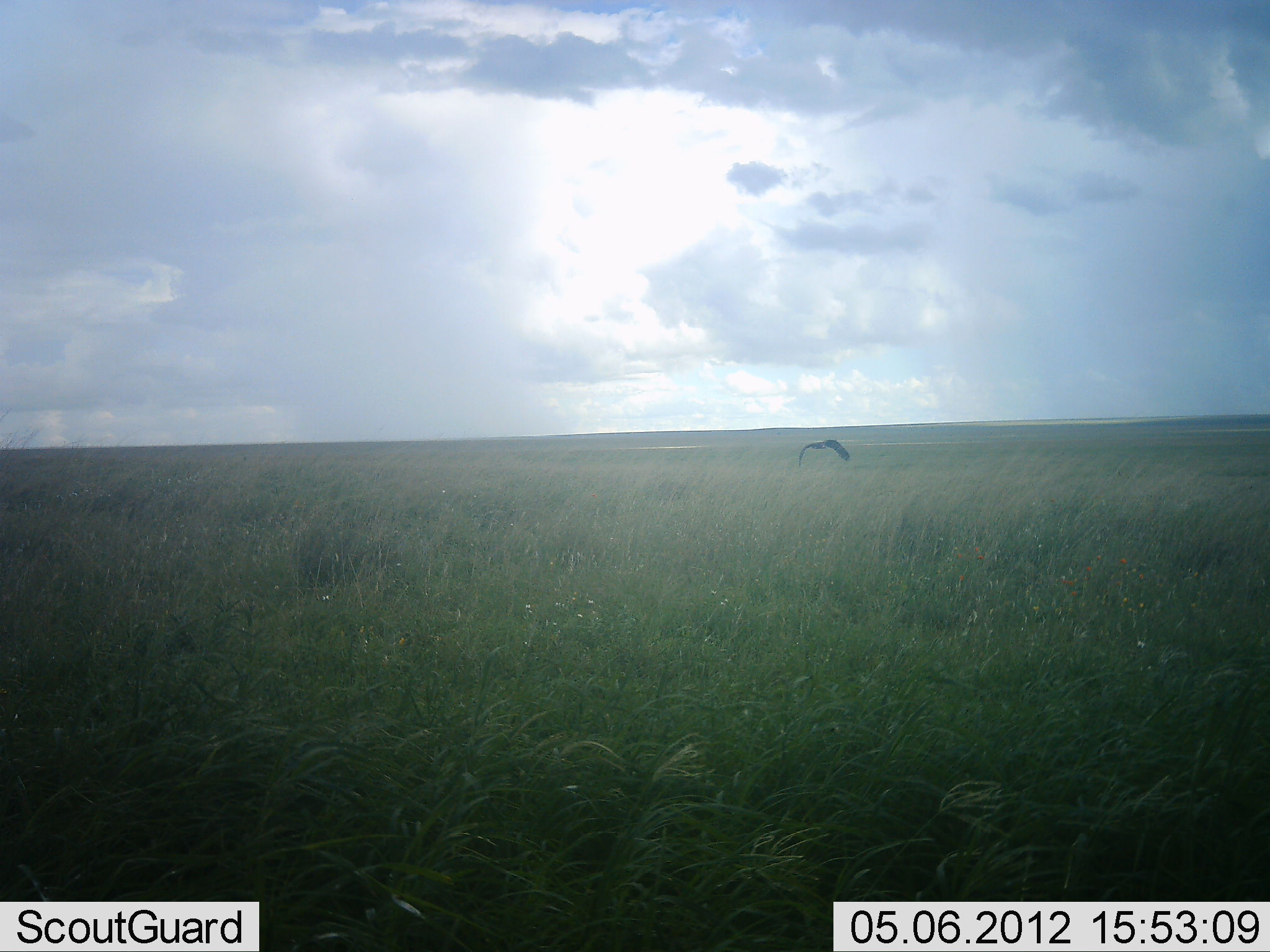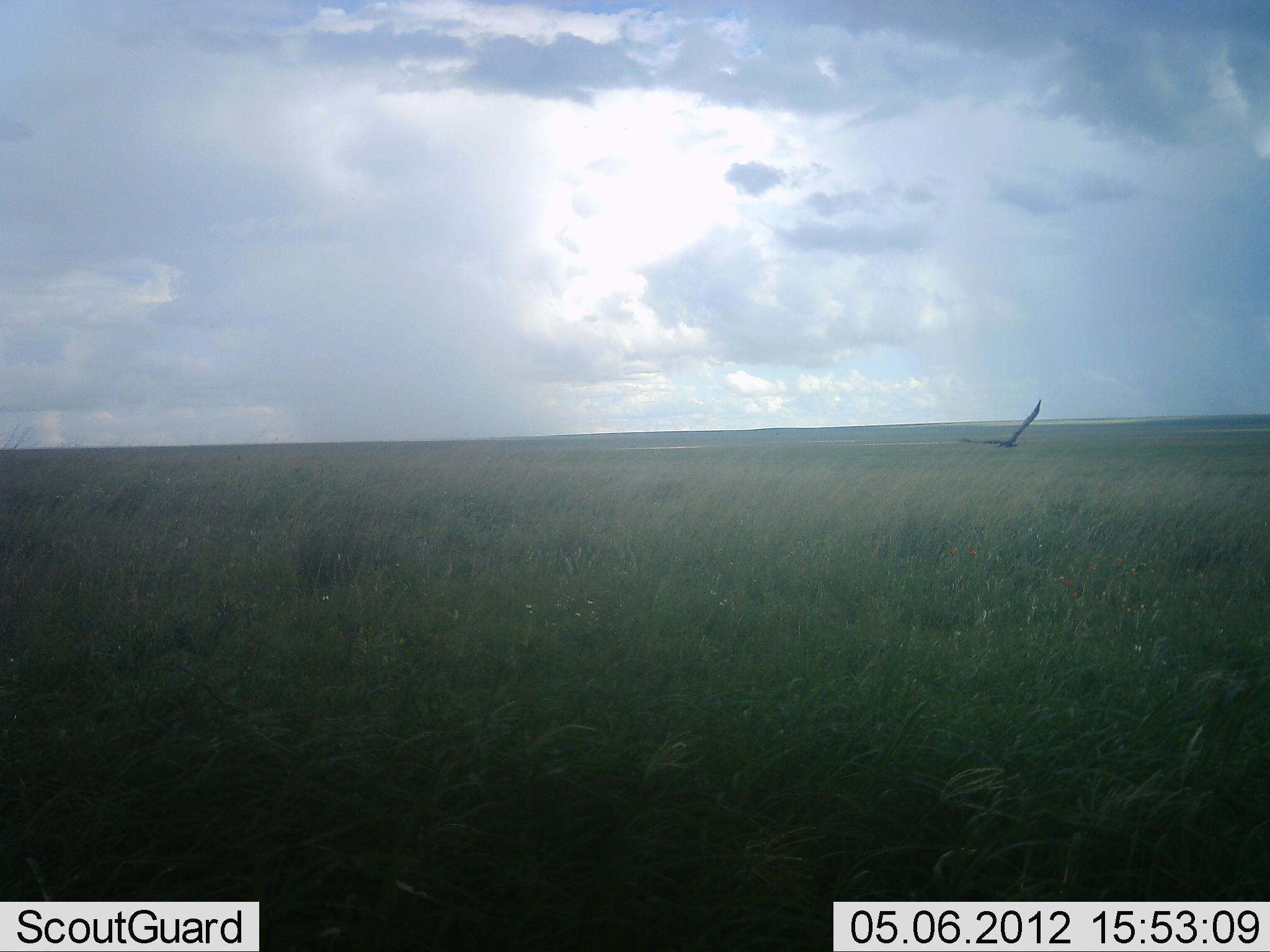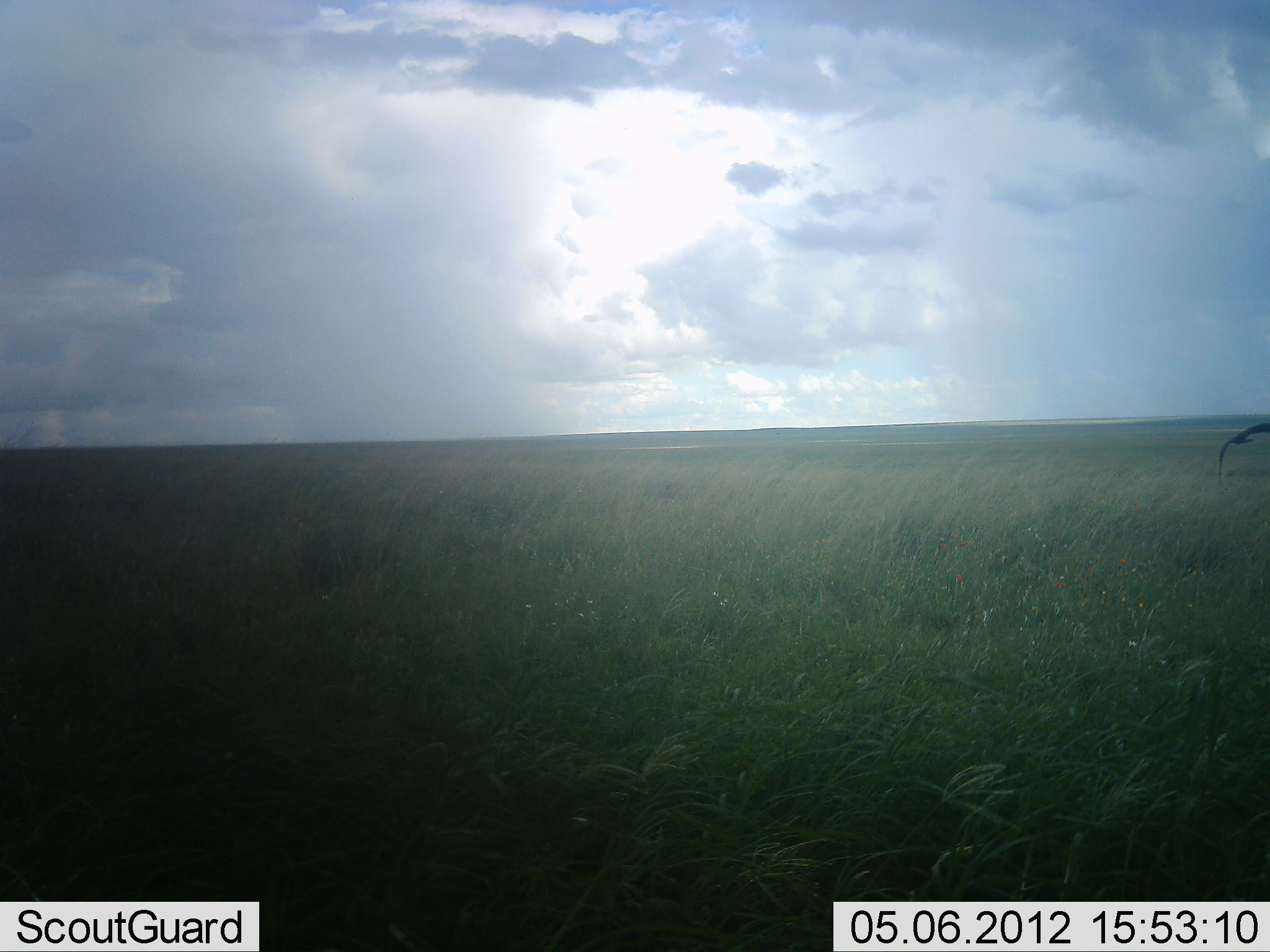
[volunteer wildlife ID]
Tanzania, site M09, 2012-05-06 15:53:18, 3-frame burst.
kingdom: Animalia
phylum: Chordata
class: Aves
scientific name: Aves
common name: bird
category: otherbird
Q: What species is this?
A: Otherbird (bird) (Aves).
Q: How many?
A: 1.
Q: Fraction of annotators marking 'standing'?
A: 0%.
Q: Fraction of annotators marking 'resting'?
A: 0%.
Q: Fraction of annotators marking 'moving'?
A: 100%.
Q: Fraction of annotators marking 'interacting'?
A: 0%.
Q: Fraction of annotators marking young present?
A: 0%.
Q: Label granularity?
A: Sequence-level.